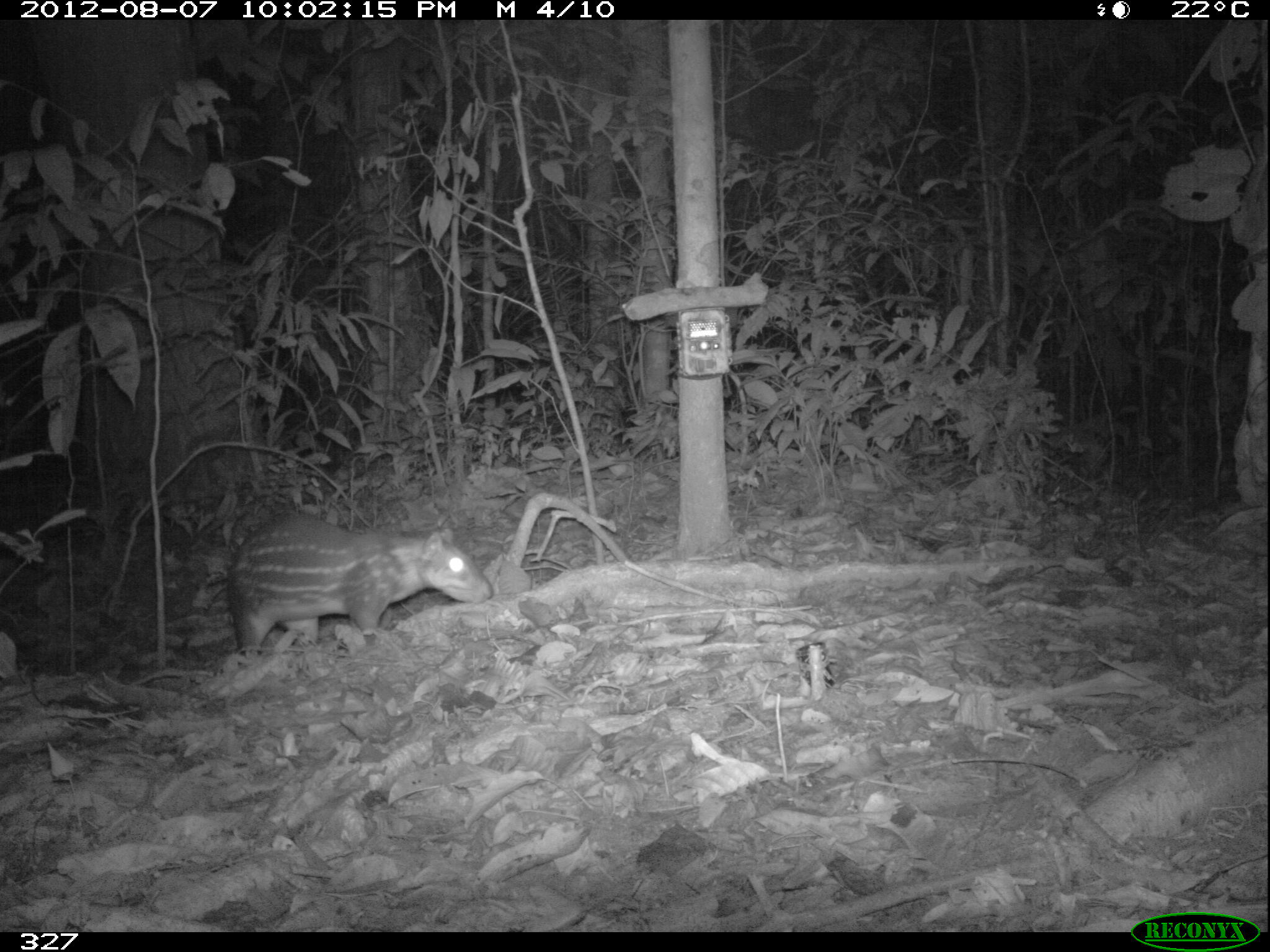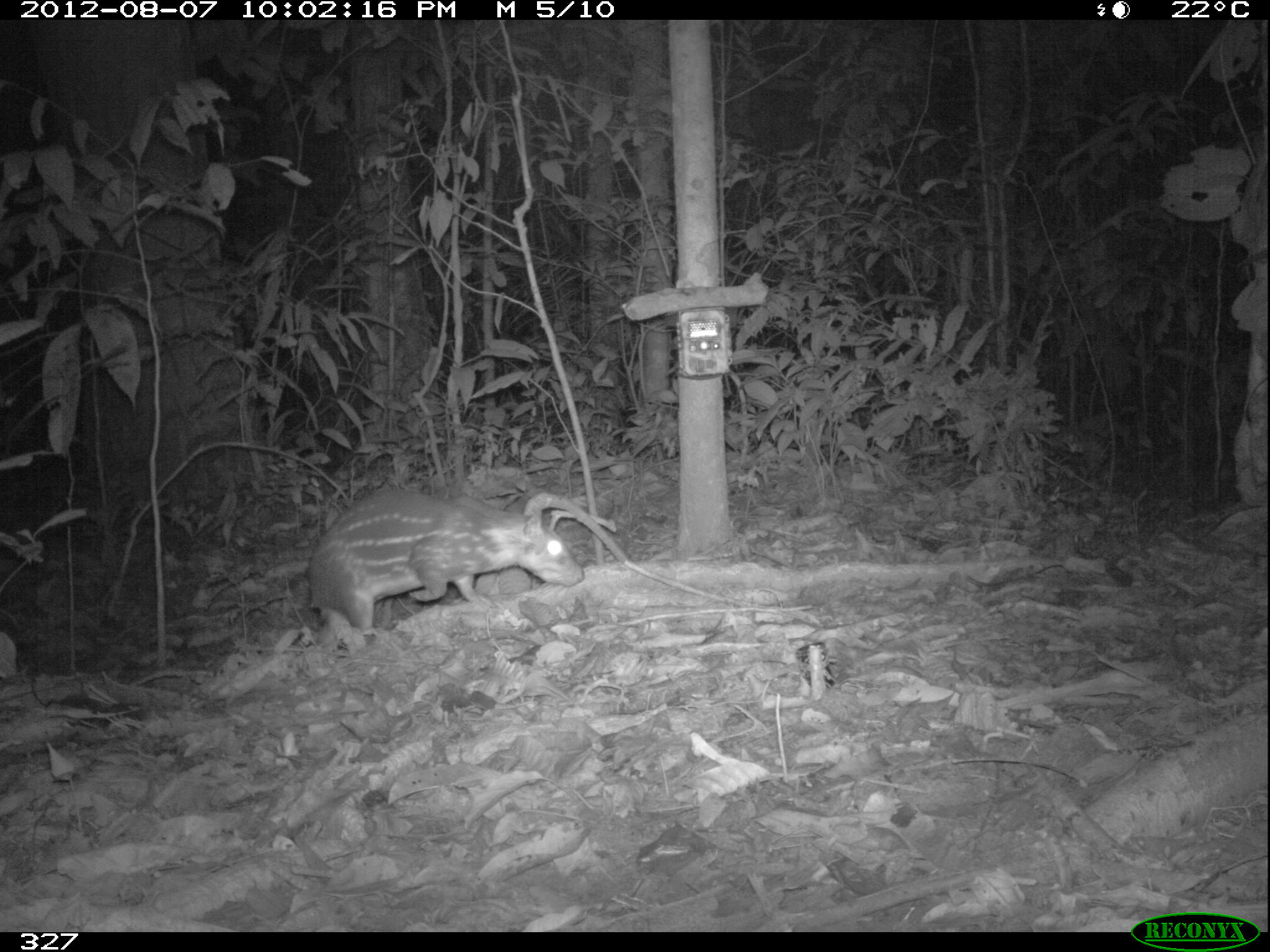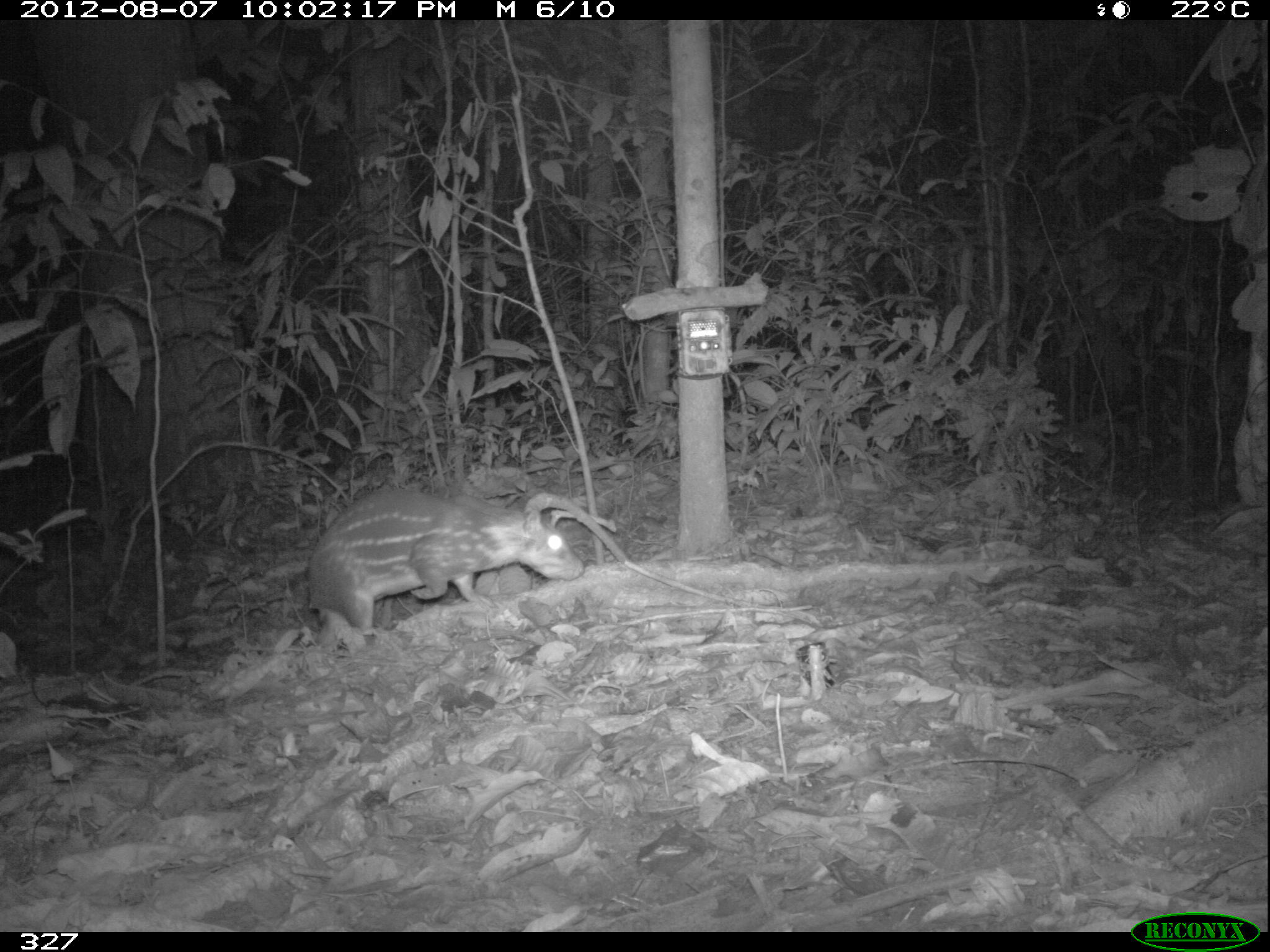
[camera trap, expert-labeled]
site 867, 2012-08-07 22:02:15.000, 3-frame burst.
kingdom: Animalia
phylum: Chordata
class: Mammalia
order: Rodentia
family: Cuniculidae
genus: Cuniculus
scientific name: Cuniculus paca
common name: spotted paca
Cuniculus paca (spotted paca).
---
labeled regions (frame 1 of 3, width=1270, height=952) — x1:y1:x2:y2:
cuniculus paca: 228:516:491:654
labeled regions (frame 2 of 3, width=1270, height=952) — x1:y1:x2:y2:
cuniculus paca: 304:487:585:651